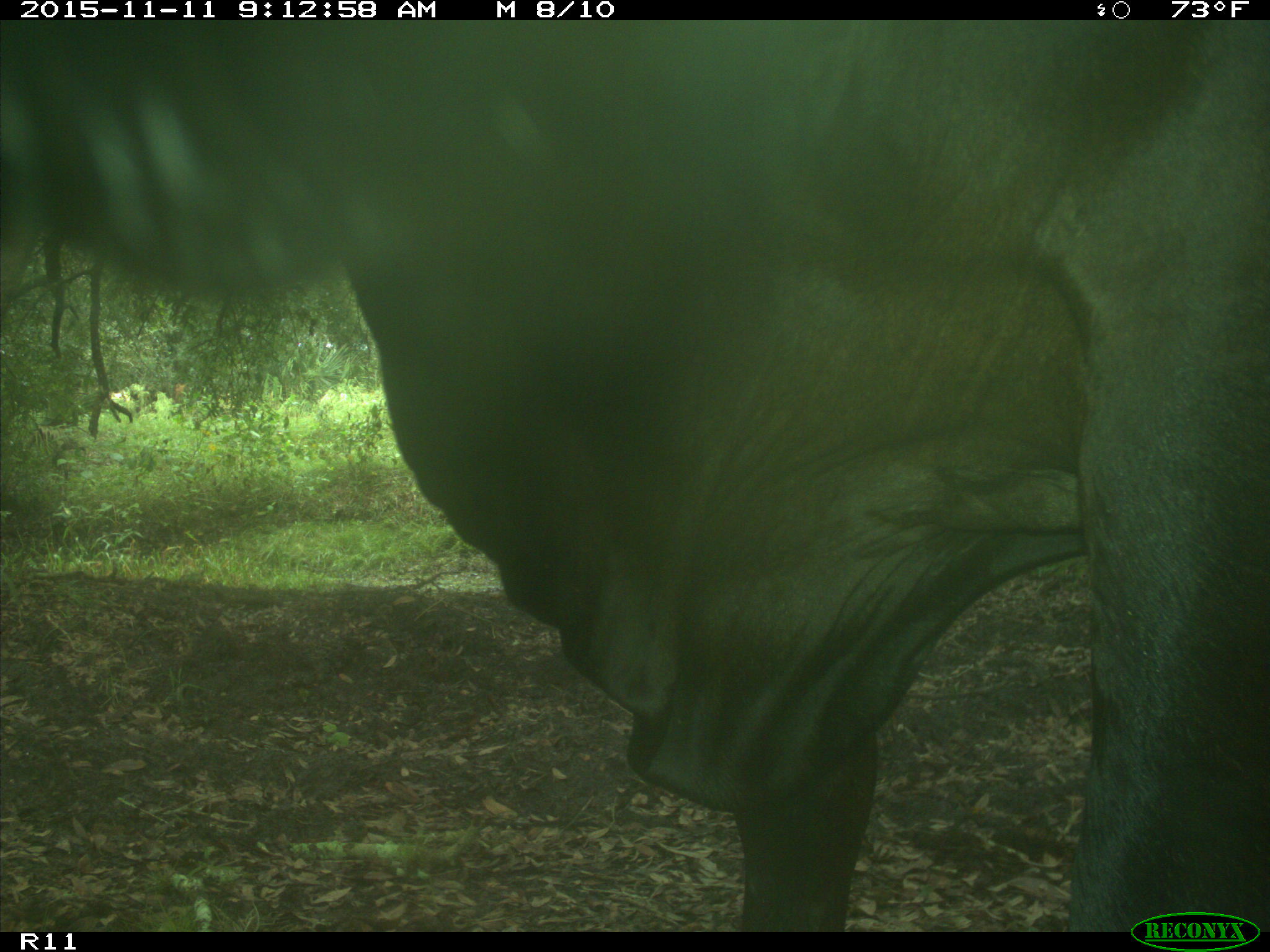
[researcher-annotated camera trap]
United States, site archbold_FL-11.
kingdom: Animalia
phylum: Chordata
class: Mammalia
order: Artiodactyla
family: Bovidae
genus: Bos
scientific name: Bos taurus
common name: domestic cow